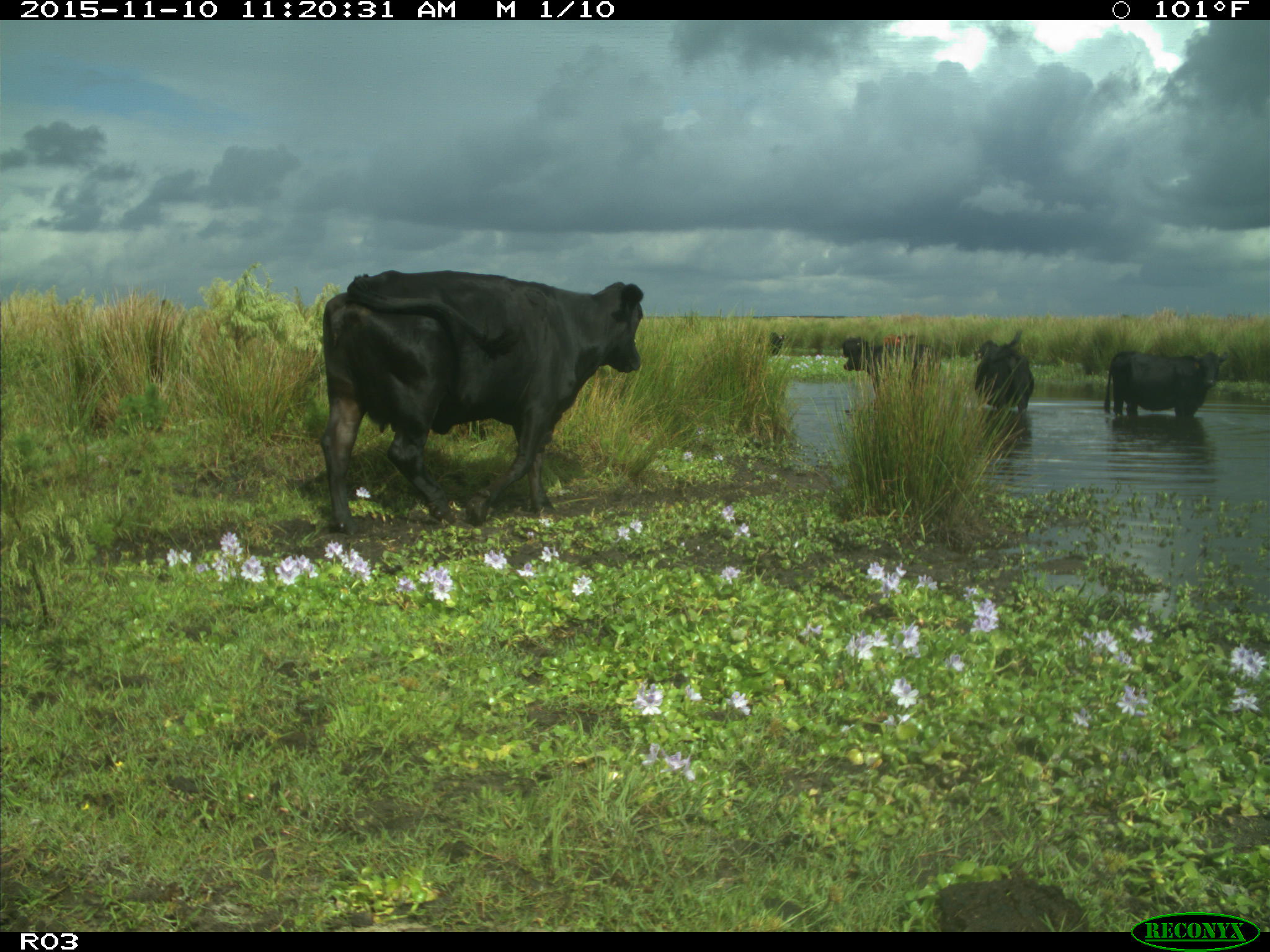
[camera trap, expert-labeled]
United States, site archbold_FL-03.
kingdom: Animalia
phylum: Chordata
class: Mammalia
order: Artiodactyla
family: Bovidae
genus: Bos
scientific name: Bos taurus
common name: domestic cow